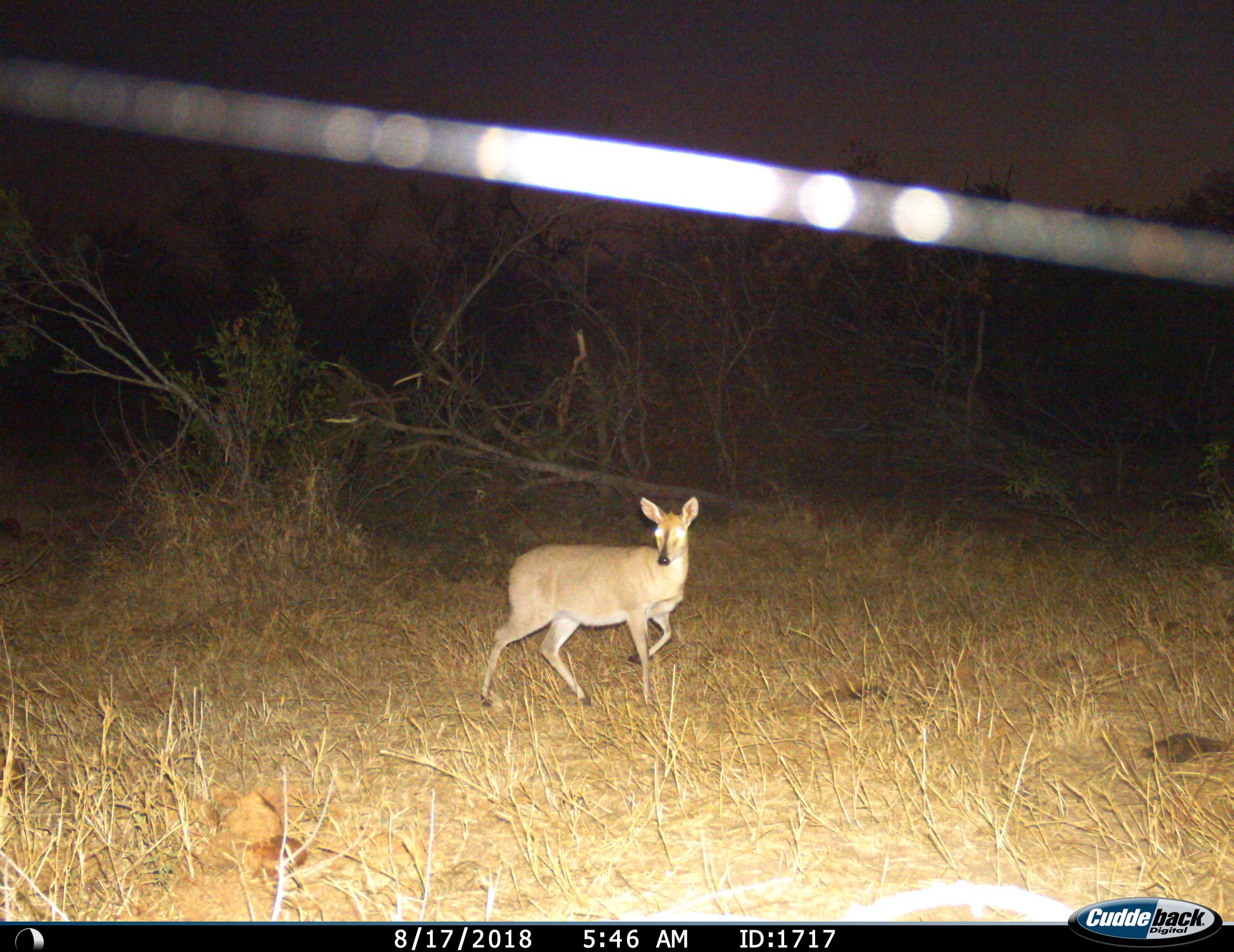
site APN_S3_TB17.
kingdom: Animalia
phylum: Chordata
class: Mammalia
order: Artiodactyla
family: Bovidae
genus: Sylvicapra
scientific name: Sylvicapra grimmia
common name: common duiker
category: duikercommongrey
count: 1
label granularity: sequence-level